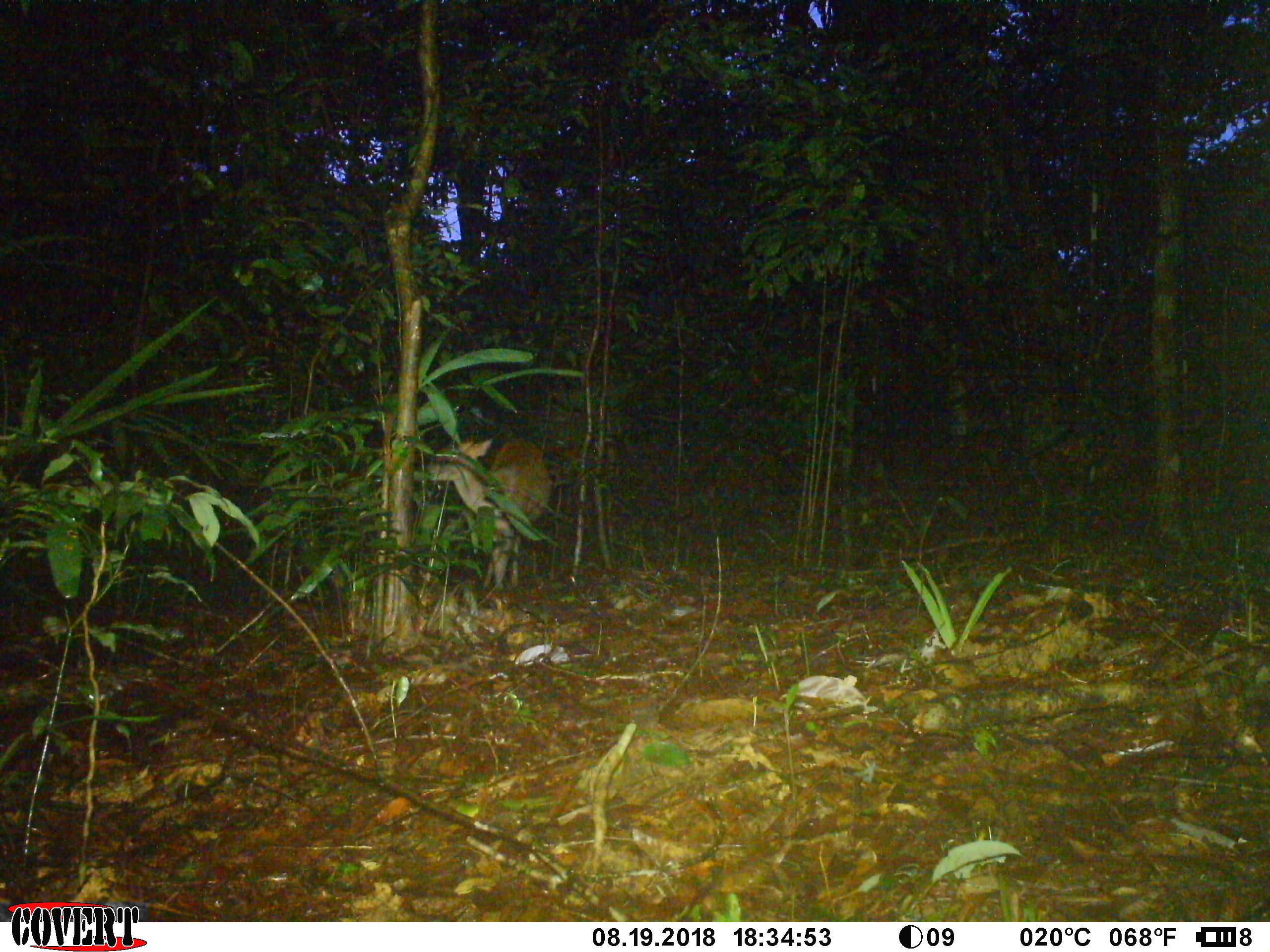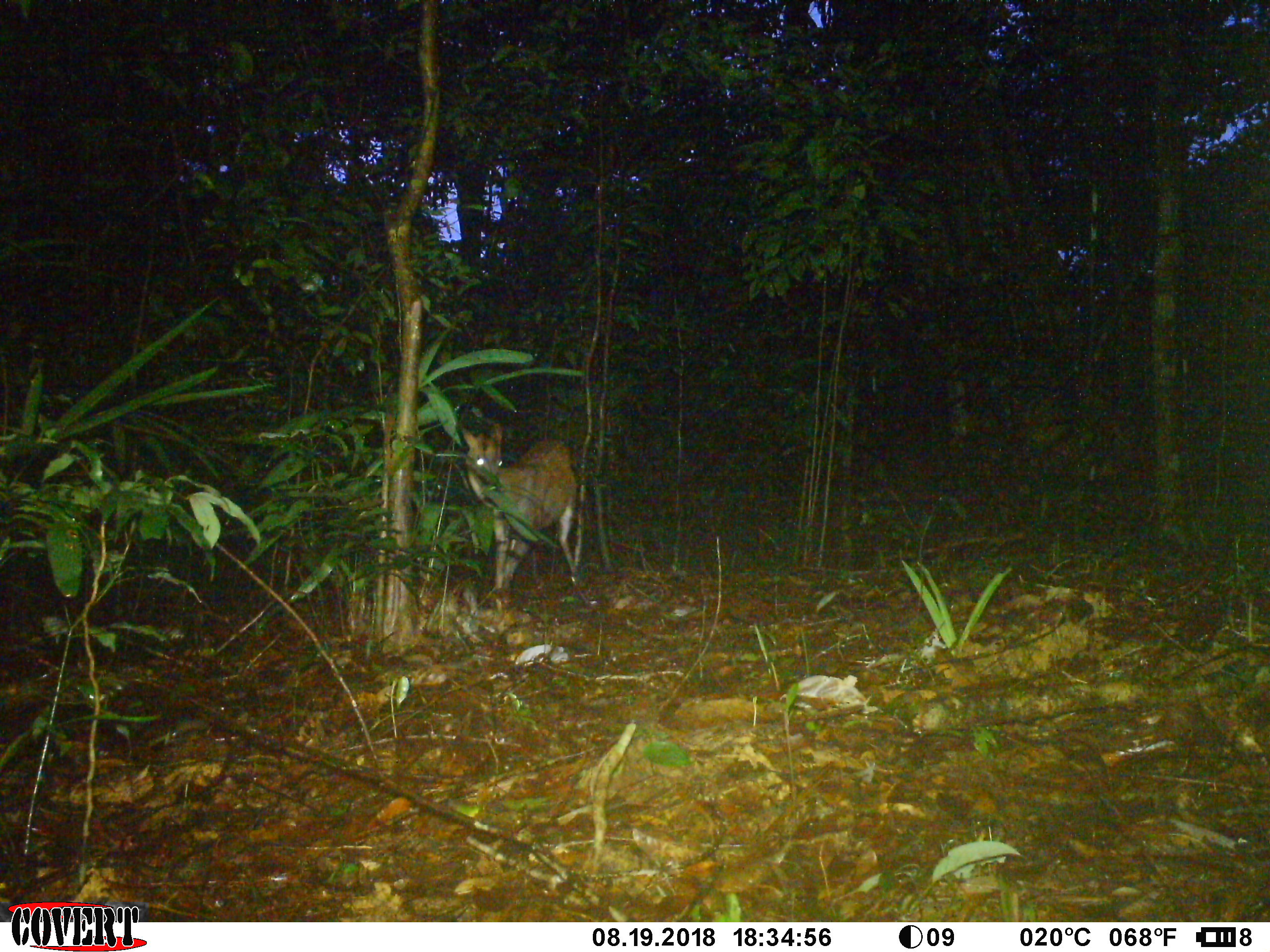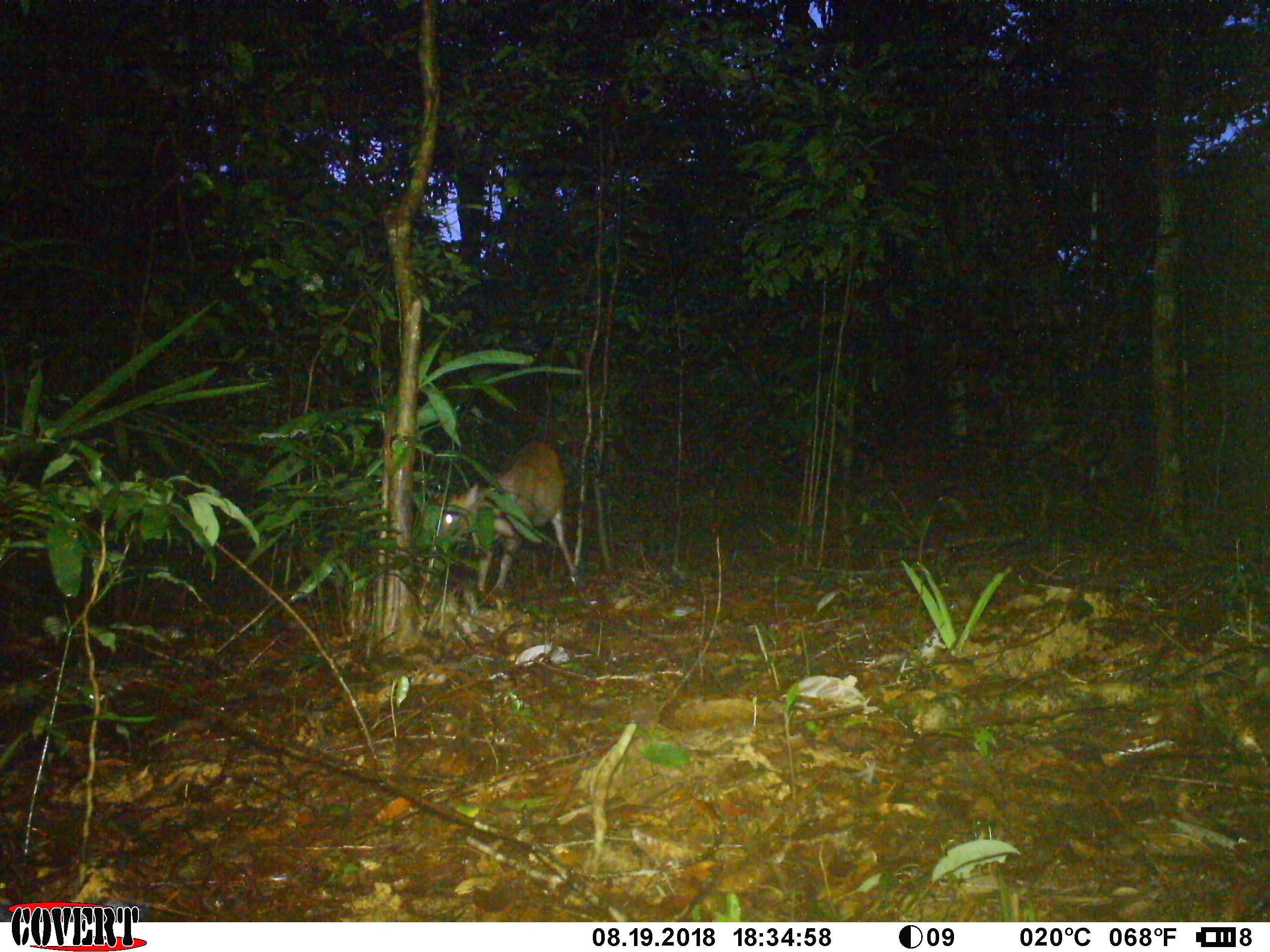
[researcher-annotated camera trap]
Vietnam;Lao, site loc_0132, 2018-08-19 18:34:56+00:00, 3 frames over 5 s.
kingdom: Animalia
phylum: Chordata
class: Mammalia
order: Artiodactyla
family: Cervidae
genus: Muntiacus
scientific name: Muntiacus rooseveltorum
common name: roosevelt's muntjac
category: roosevelts muntjac group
Roosevelts muntjac group (roosevelt's muntjac) (Muntiacus rooseveltorum). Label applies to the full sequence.